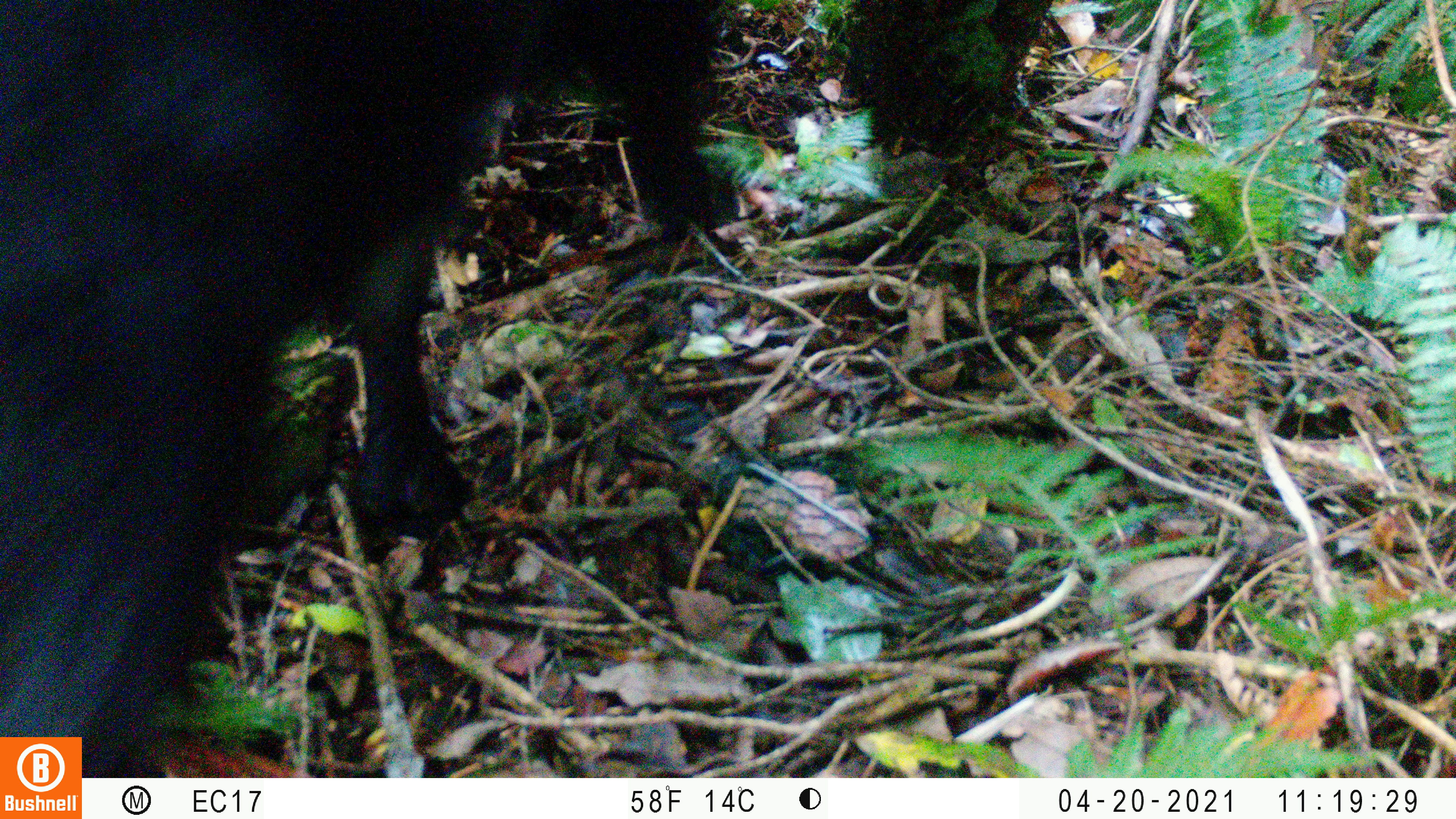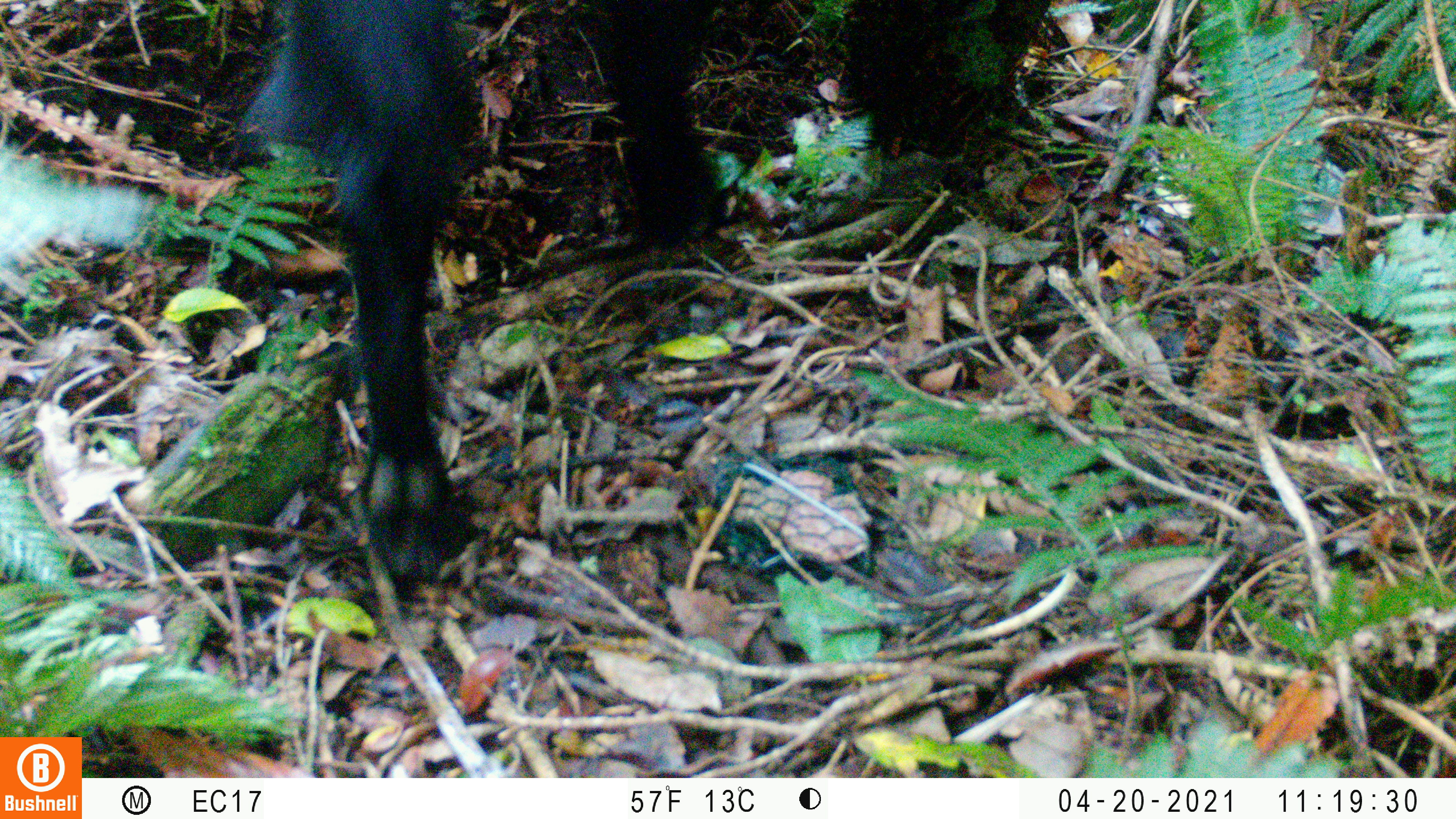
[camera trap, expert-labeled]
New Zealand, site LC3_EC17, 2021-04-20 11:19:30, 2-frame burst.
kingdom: Animalia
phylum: Chordata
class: Mammalia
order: Artiodactyla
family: Bovidae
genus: Capra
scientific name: Capra hircus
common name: goat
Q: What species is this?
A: Goat (Capra hircus).